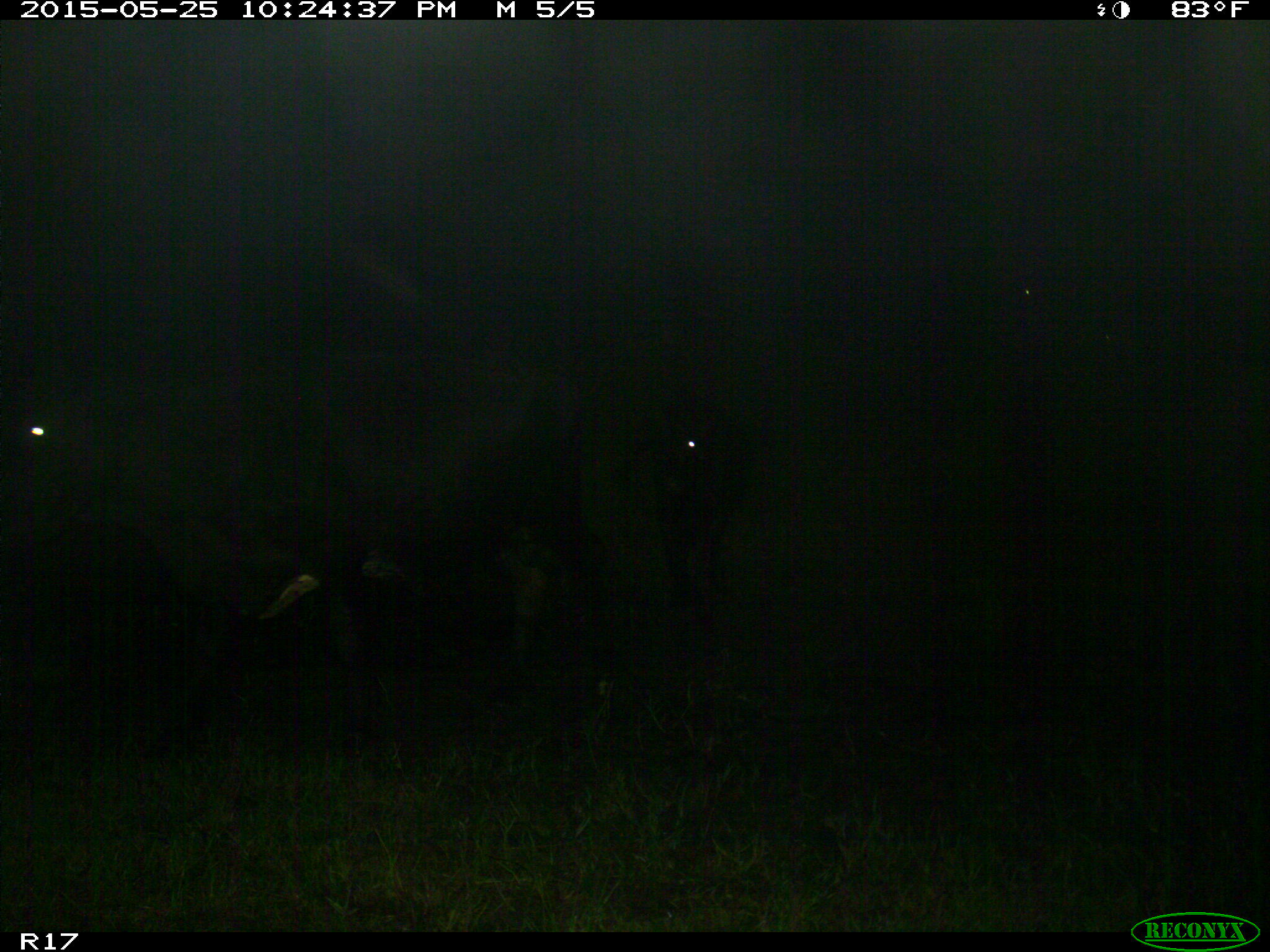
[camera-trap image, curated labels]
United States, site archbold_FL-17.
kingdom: Animalia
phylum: Chordata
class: Mammalia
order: Artiodactyla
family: Bovidae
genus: Bos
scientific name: Bos taurus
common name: domestic cow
Bos taurus (domestic cow).